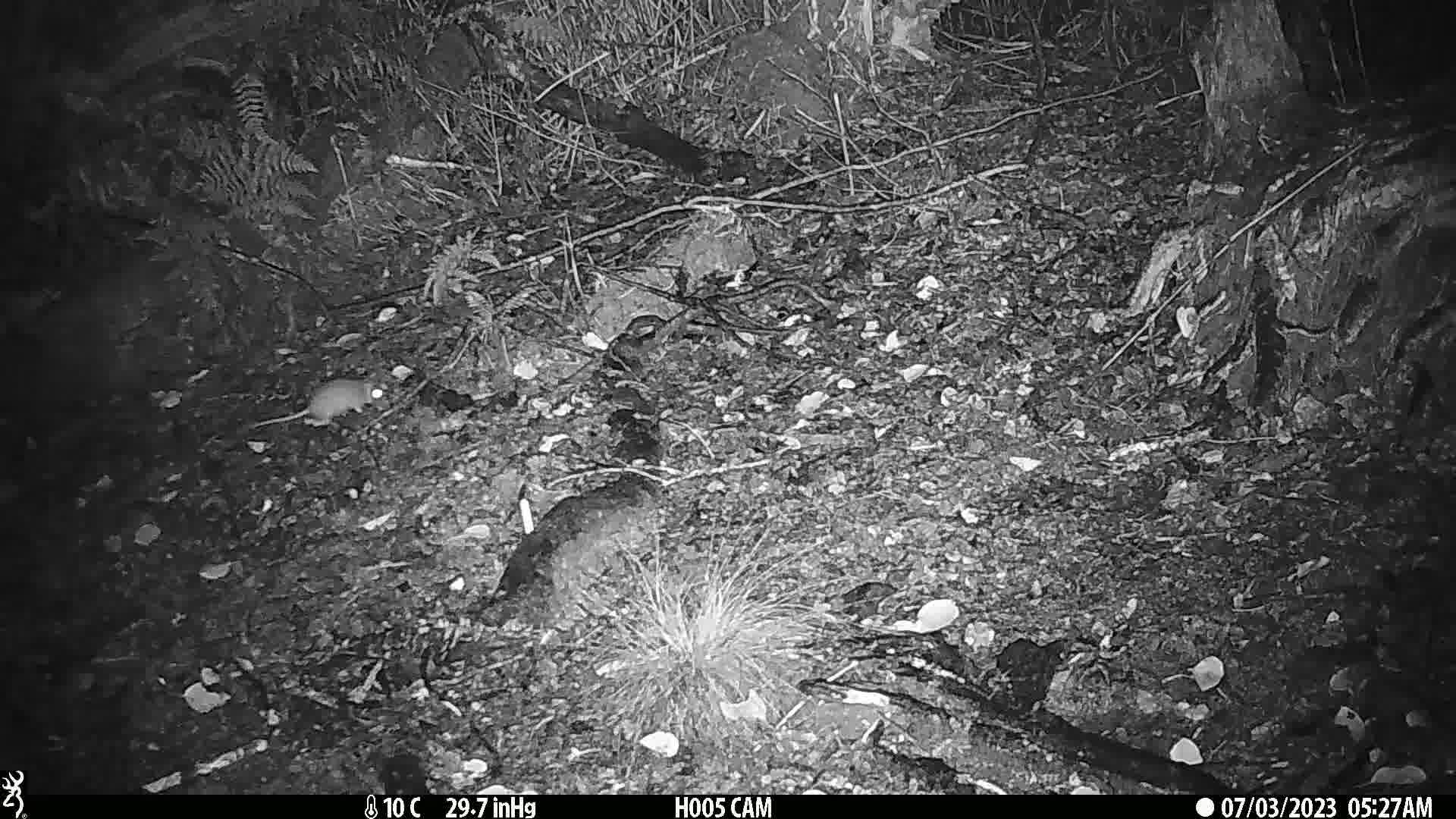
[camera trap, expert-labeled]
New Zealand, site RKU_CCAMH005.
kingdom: Animalia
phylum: Chordata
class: Mammalia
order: Rodentia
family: Muridae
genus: Rattus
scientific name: Rattus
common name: rat